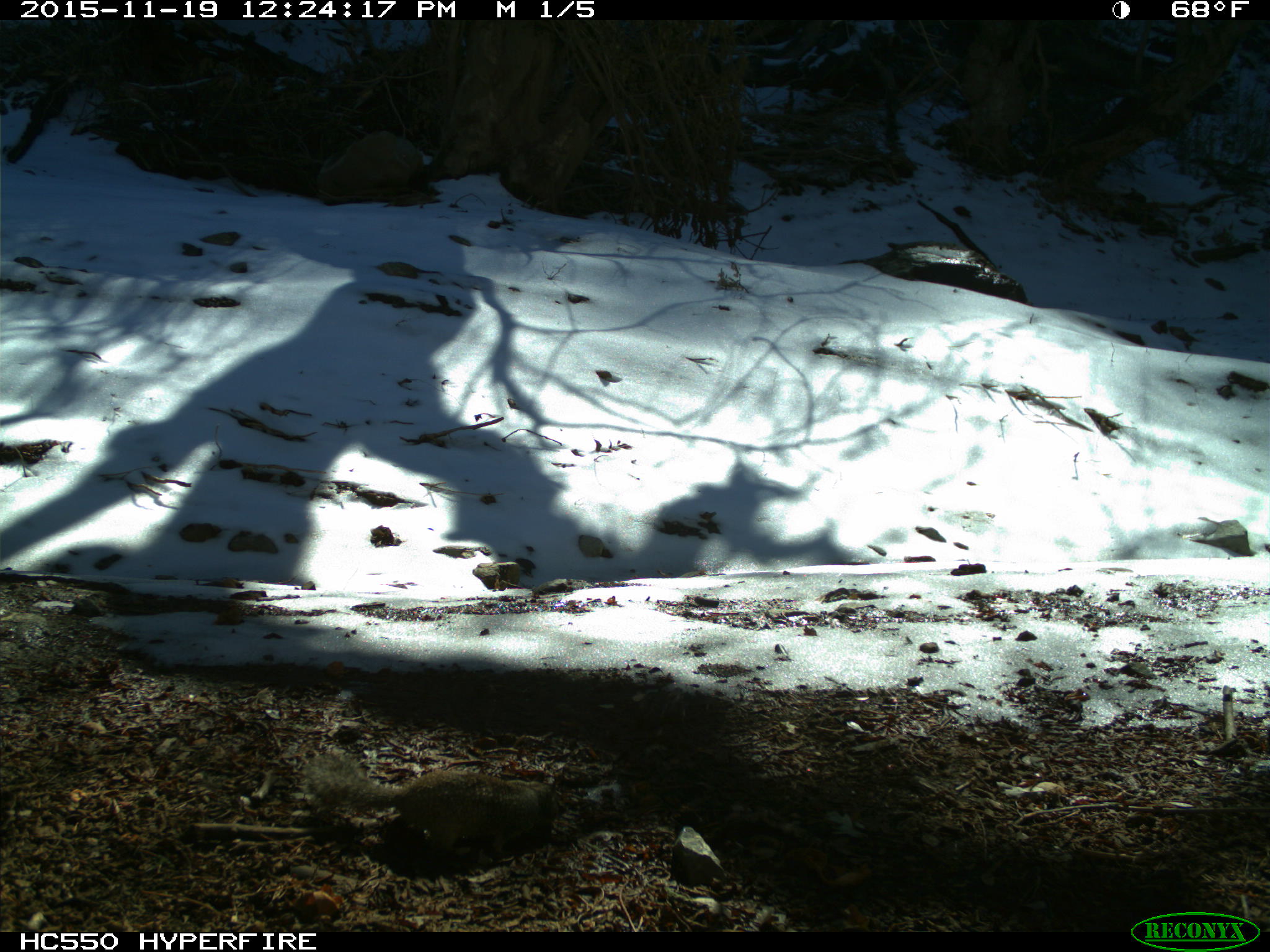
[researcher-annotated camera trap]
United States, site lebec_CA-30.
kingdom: Animalia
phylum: Chordata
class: Mammalia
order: Rodentia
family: Sciuridae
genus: Otospermophilus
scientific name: Otospermophilus beecheyi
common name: california ground squirrel